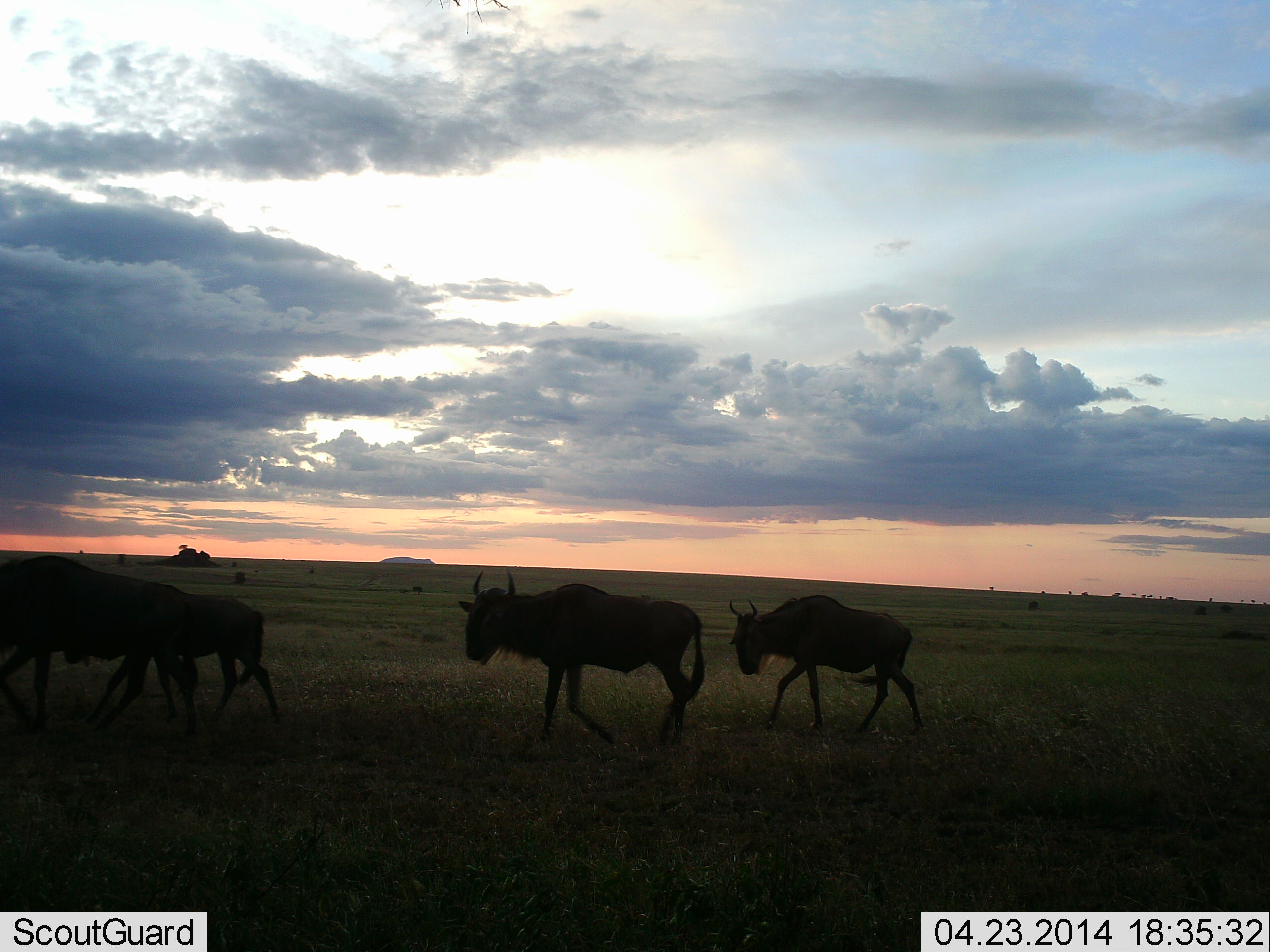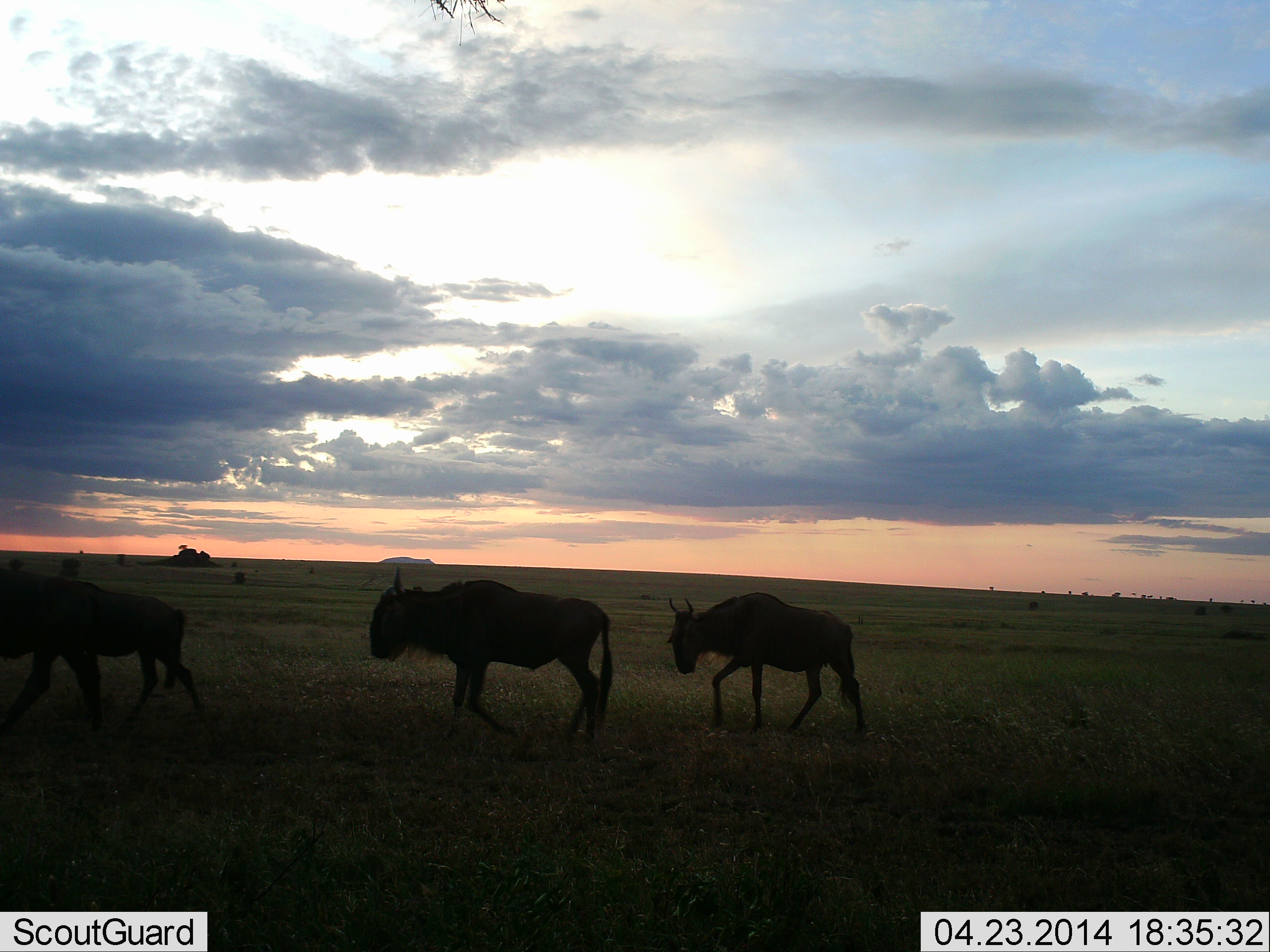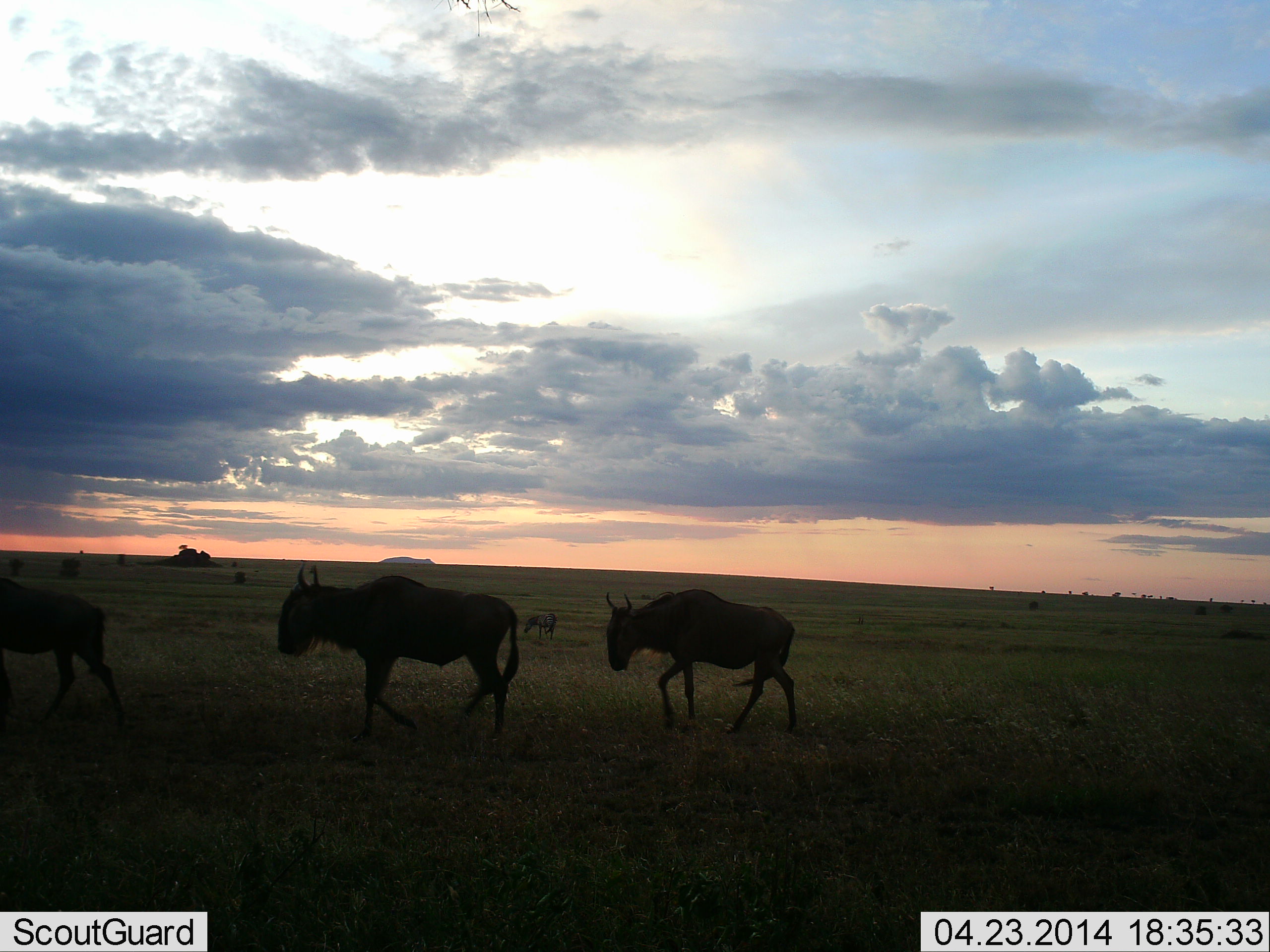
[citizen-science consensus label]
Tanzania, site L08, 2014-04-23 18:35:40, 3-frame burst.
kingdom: Animalia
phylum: Chordata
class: Mammalia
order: Artiodactyla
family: Bovidae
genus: Connochaetes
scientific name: Connochaetes taurinus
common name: blue wildebeest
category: wildebeest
Wildebeest (blue wildebeest) (Connochaetes taurinus), count 4. Behavior (volunteer vote fractions): standing 15%, resting 0%, moving 100%, interacting 0%. Young present (vote fraction): 0%. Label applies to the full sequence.